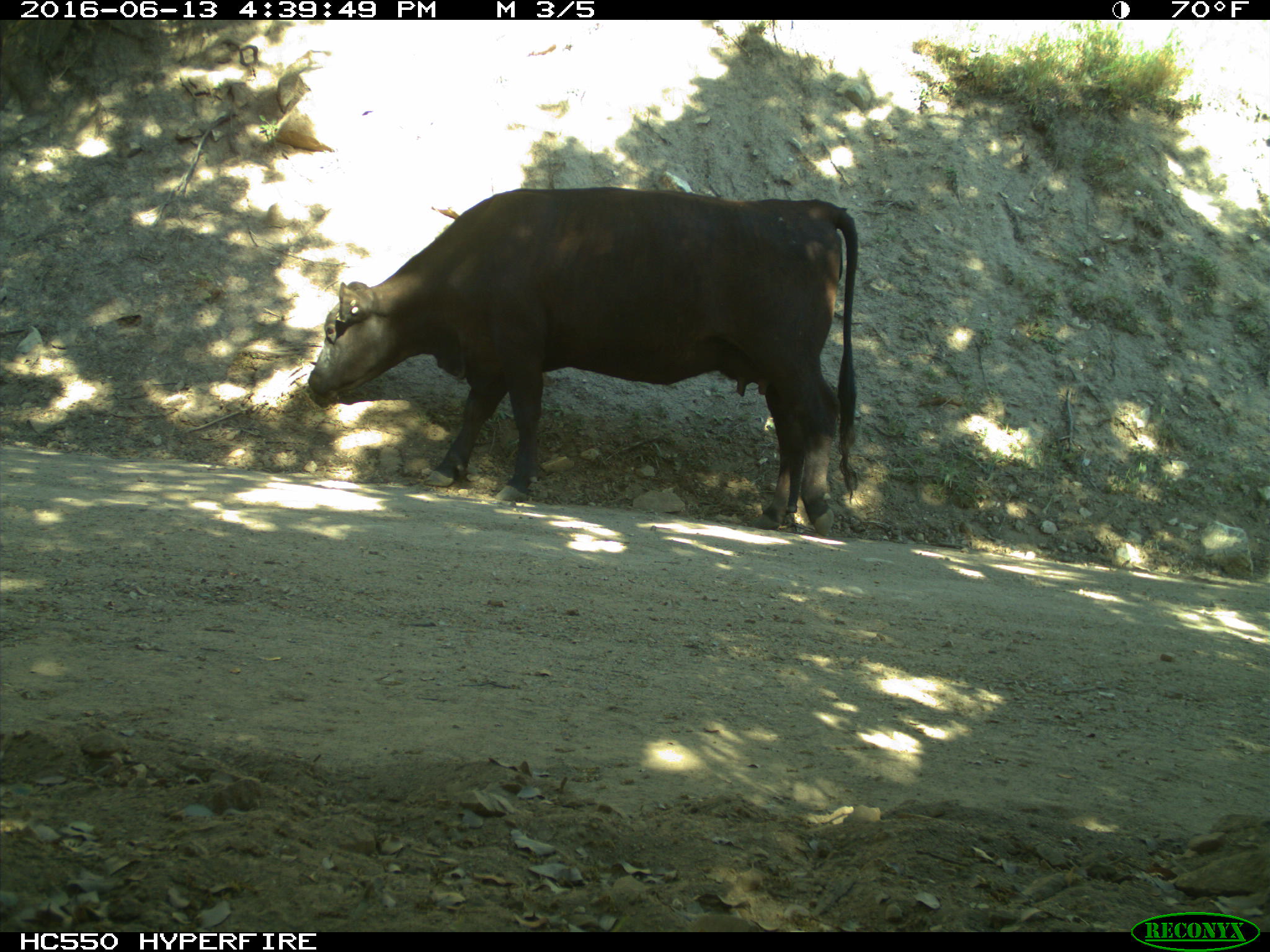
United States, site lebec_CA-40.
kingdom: Animalia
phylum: Chordata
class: Mammalia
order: Artiodactyla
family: Bovidae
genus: Bos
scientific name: Bos taurus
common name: domestic cow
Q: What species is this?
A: Bos taurus (domestic cow).